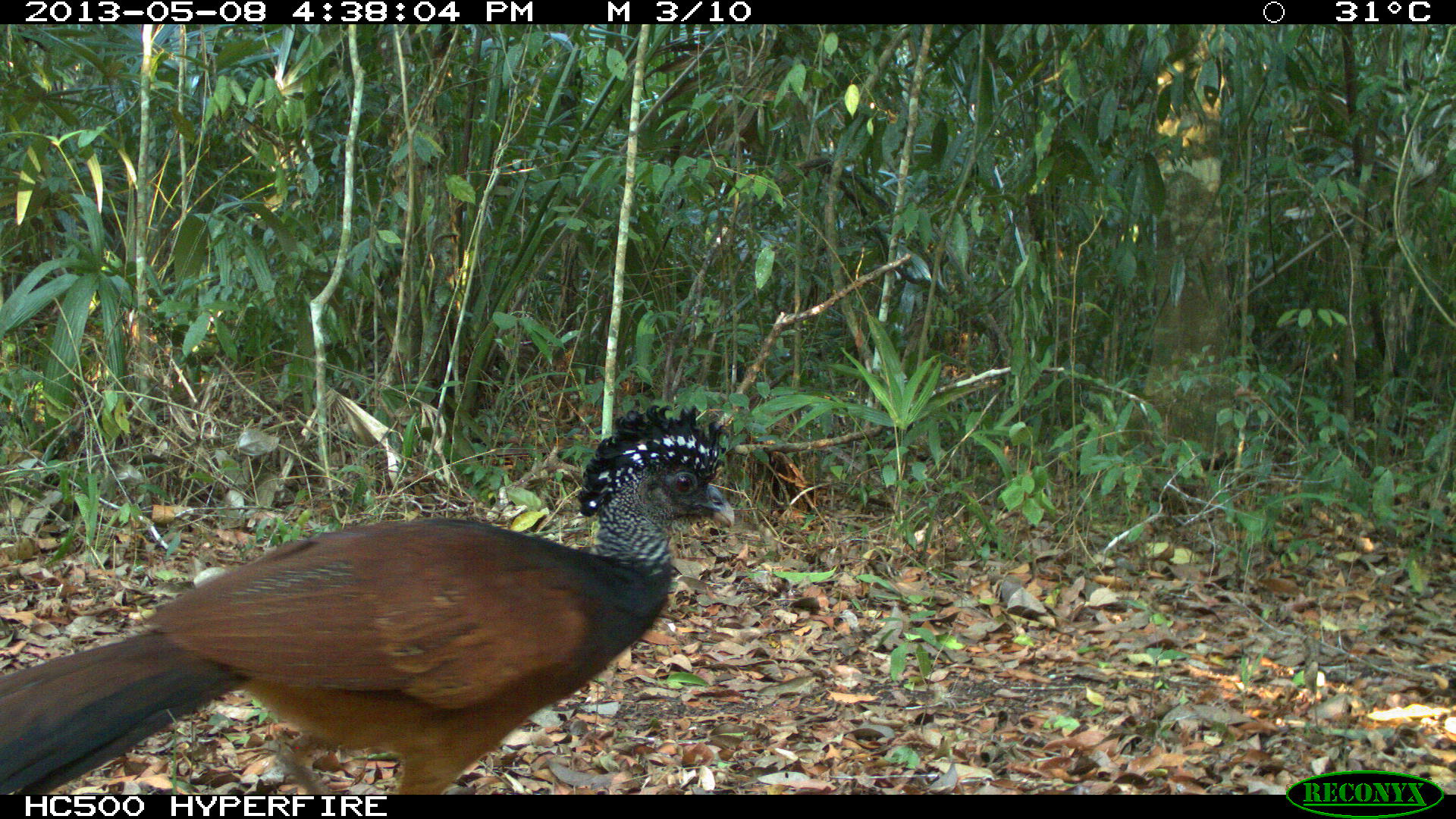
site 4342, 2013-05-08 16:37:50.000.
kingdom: Animalia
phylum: Chordata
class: Aves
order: Galliformes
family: Cracidae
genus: Crax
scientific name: Crax rubra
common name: great curassow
Crax rubra (great curassow), count 1, sex female.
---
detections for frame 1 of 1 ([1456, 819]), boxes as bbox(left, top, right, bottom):
crax rubra: bbox(0, 400, 735, 791)